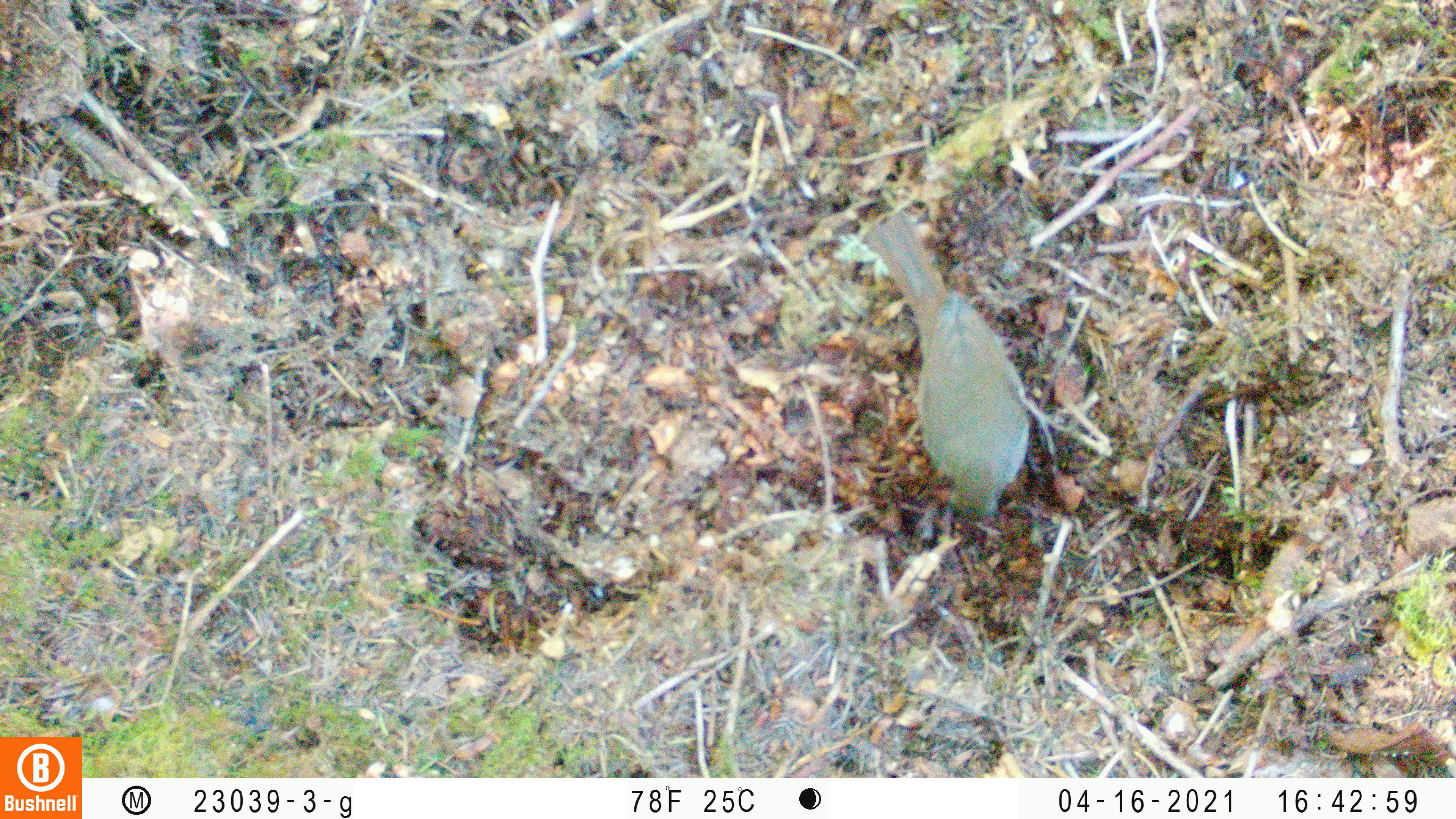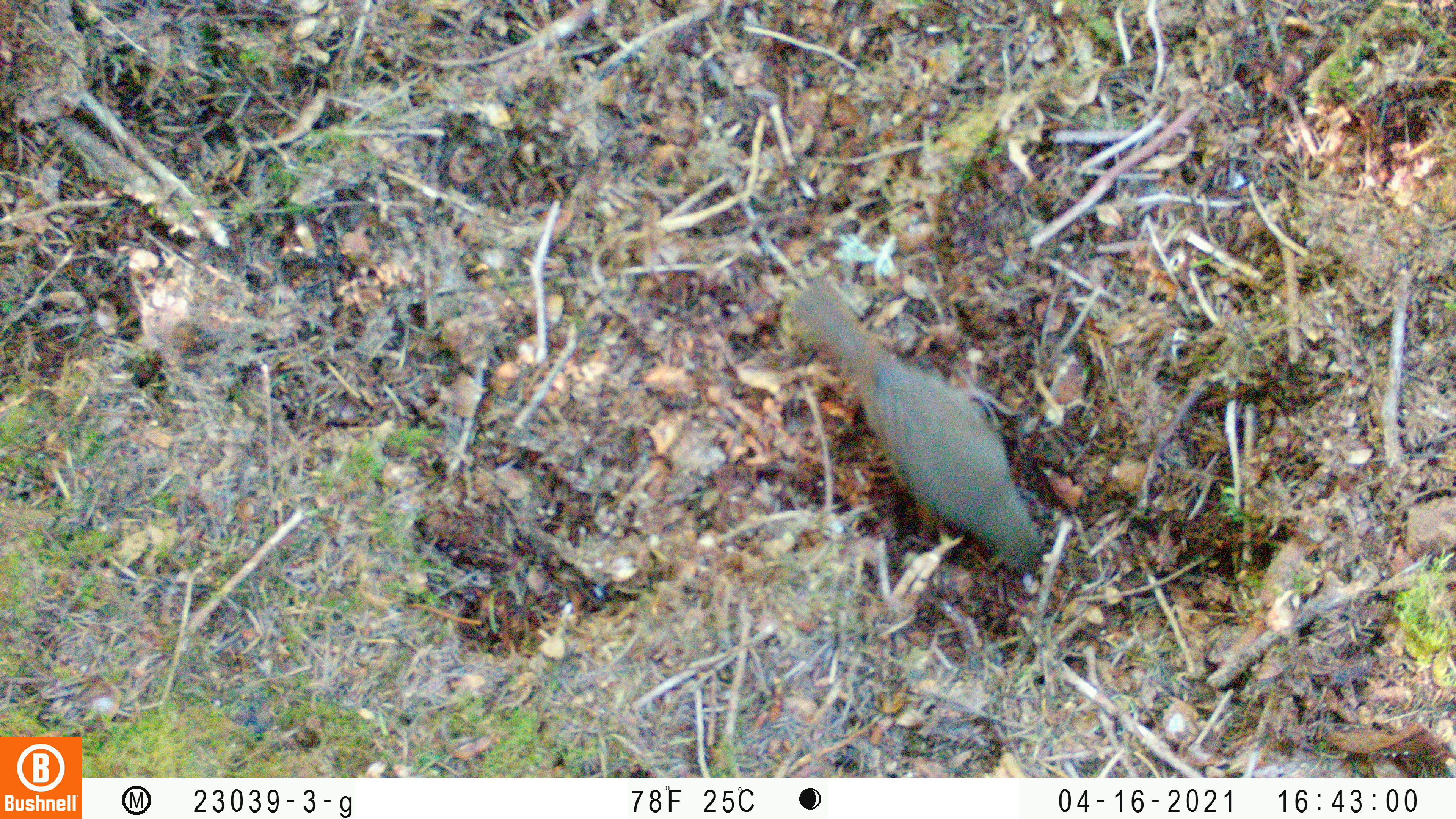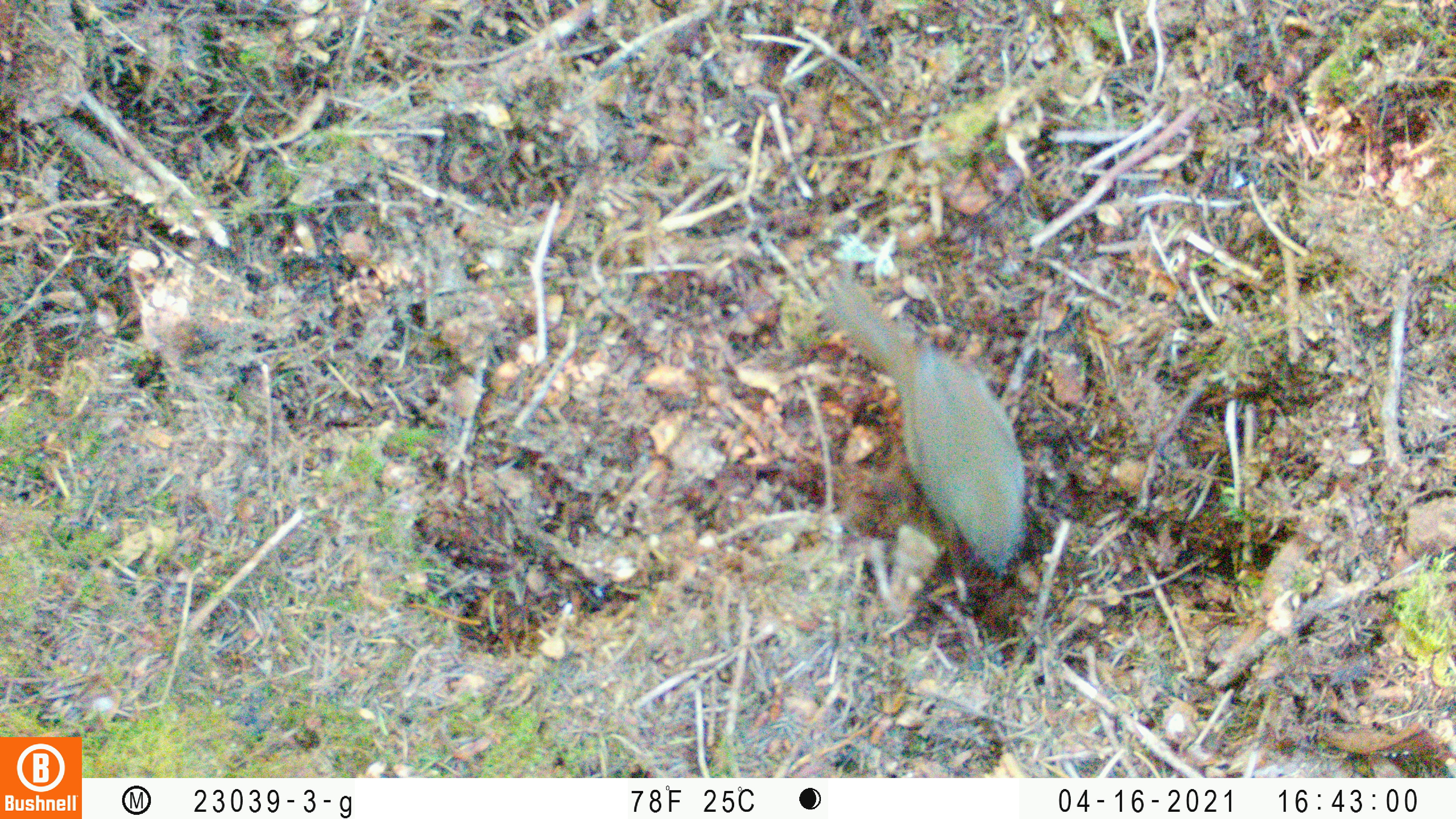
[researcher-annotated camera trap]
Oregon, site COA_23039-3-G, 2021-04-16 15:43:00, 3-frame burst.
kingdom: Animalia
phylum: Chordata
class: Aves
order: Passeriformes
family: Turdidae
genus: Catharus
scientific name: Catharus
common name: brown thrushes and nightingale-thrushes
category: catharus species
Catharus species (brown thrushes and nightingale-thrushes) (Catharus).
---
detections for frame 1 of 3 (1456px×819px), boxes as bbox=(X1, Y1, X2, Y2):
catharus species: bbox=(833, 200, 1098, 543)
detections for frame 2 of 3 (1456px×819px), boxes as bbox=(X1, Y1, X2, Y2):
catharus species: bbox=(761, 274, 1079, 595)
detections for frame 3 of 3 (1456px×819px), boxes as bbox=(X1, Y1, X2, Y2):
catharus species: bbox=(803, 240, 1074, 591)